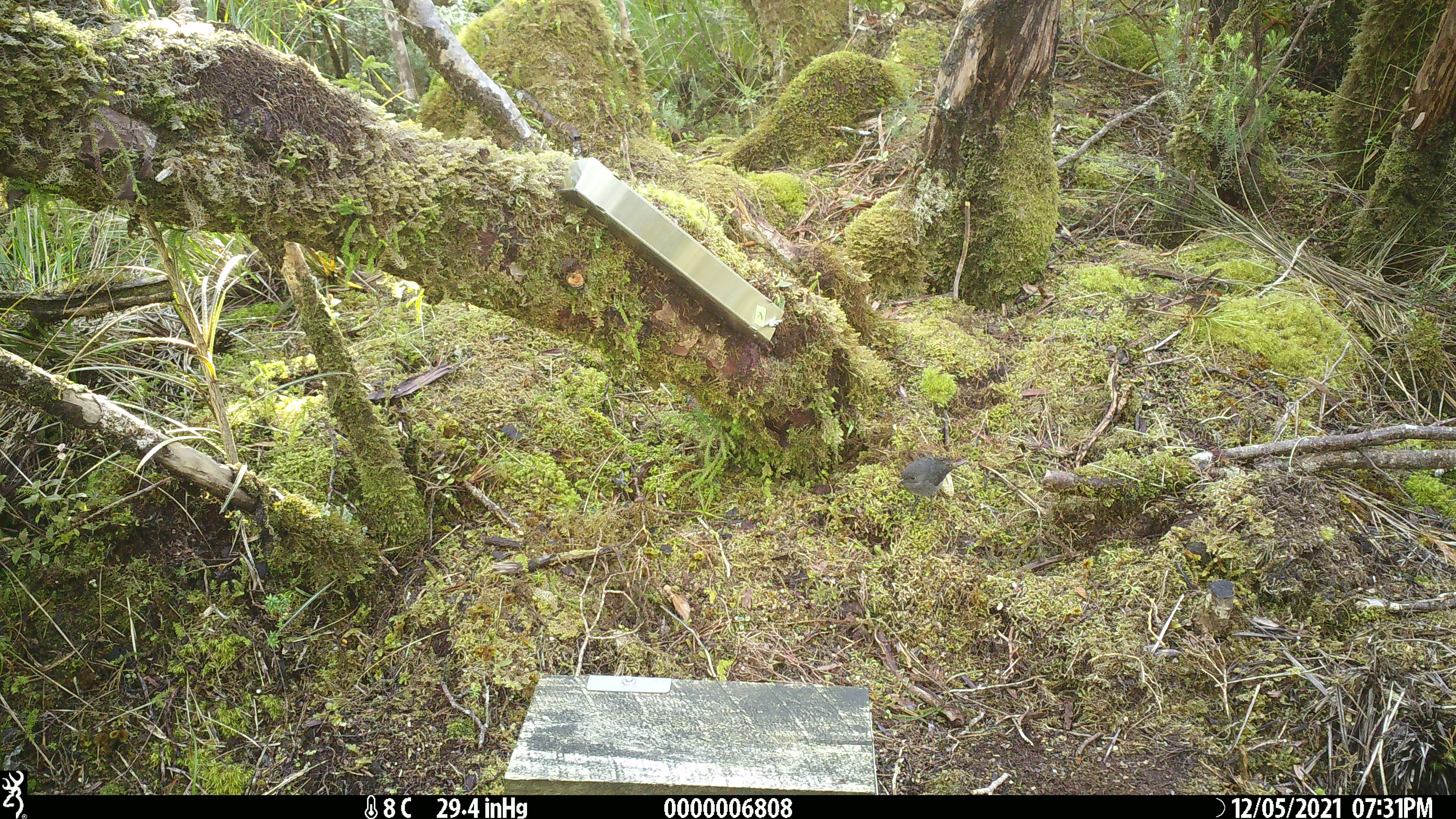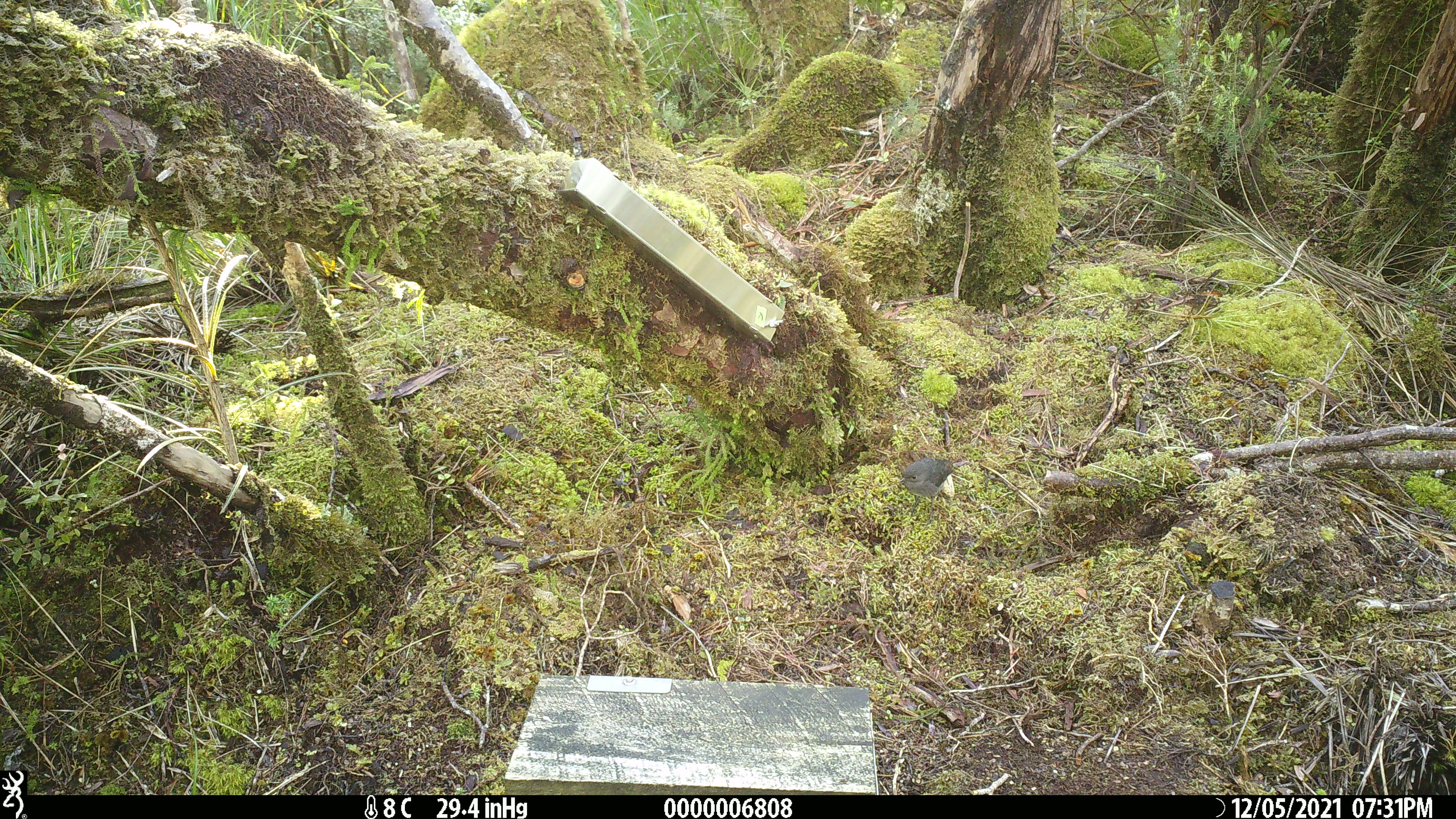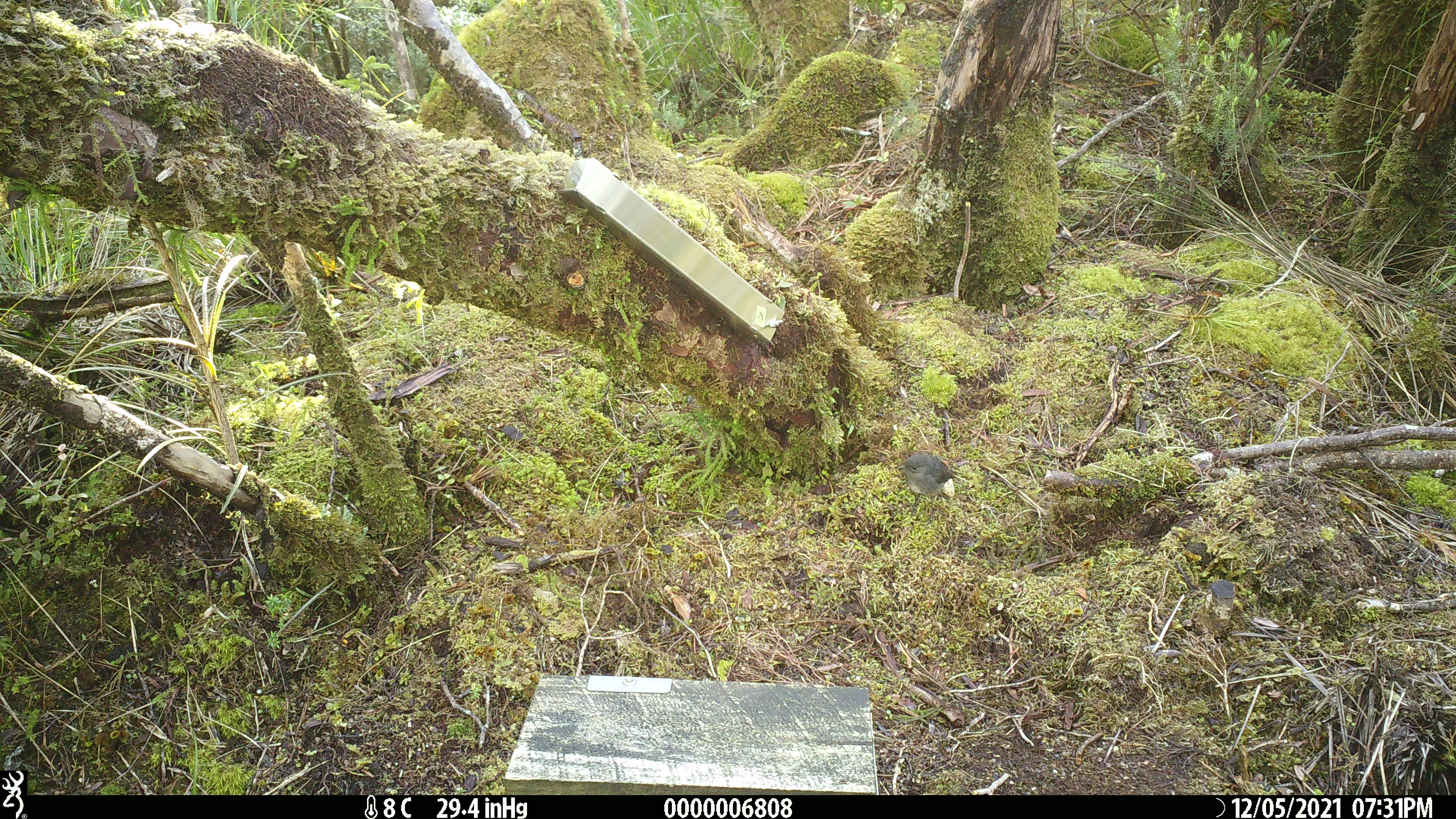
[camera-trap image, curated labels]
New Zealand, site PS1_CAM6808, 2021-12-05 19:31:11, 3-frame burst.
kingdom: Animalia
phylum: Chordata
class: Aves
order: Passeriformes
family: Petroicidae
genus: Petroica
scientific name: Petroica australis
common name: new zealand robin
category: robin